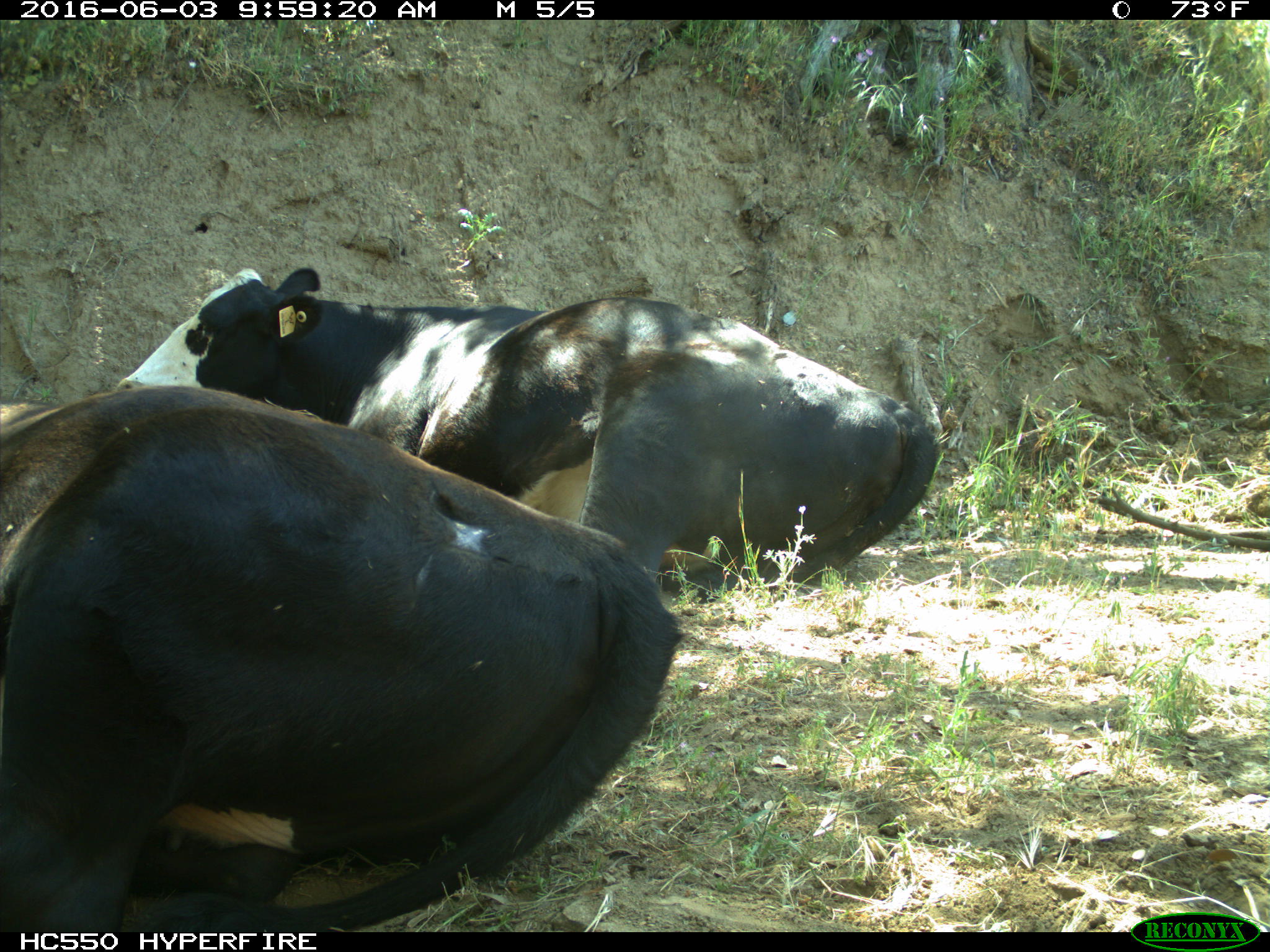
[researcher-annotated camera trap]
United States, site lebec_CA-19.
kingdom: Animalia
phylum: Chordata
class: Mammalia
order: Artiodactyla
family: Bovidae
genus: Bos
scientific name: Bos taurus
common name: domestic cow